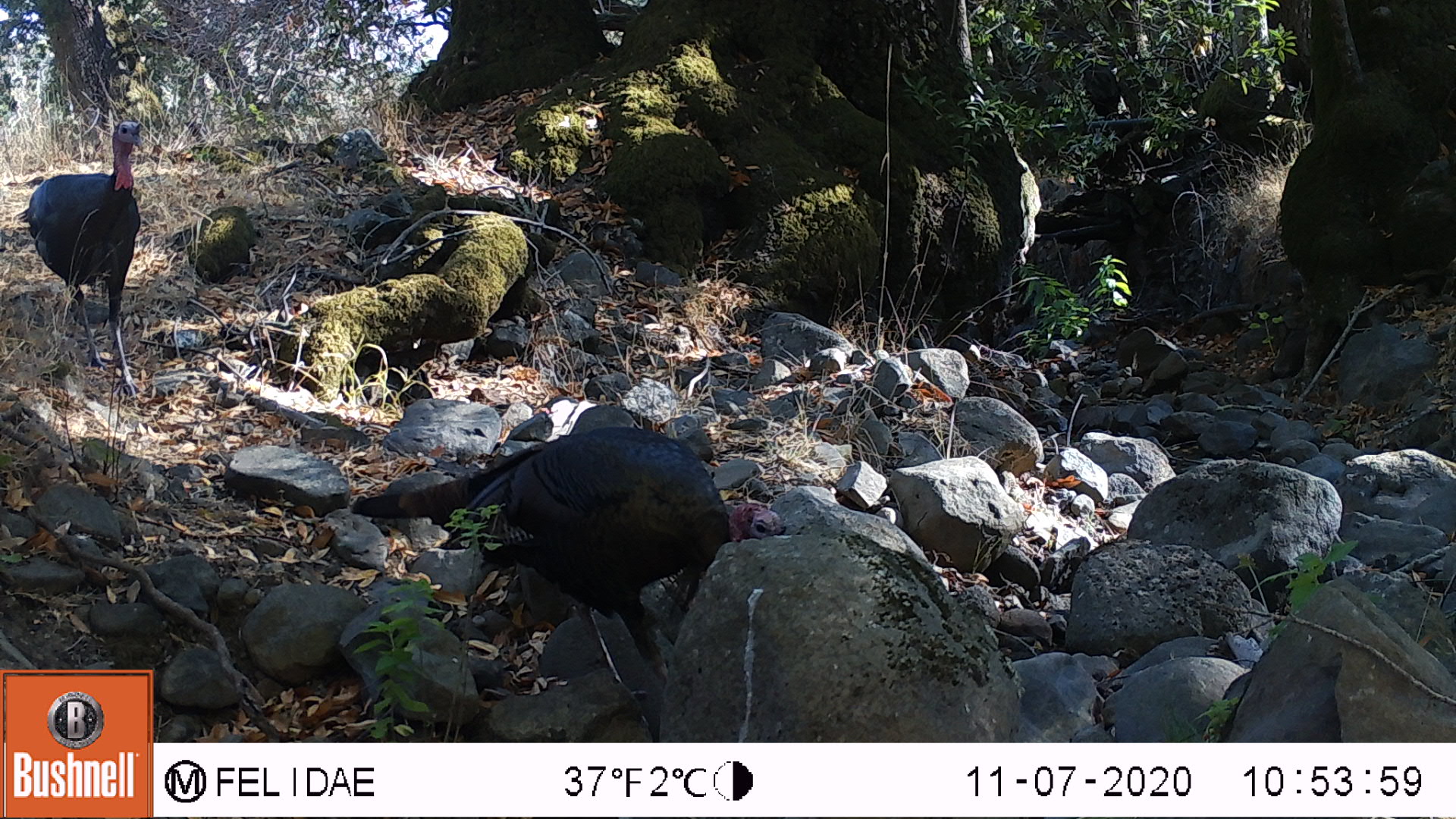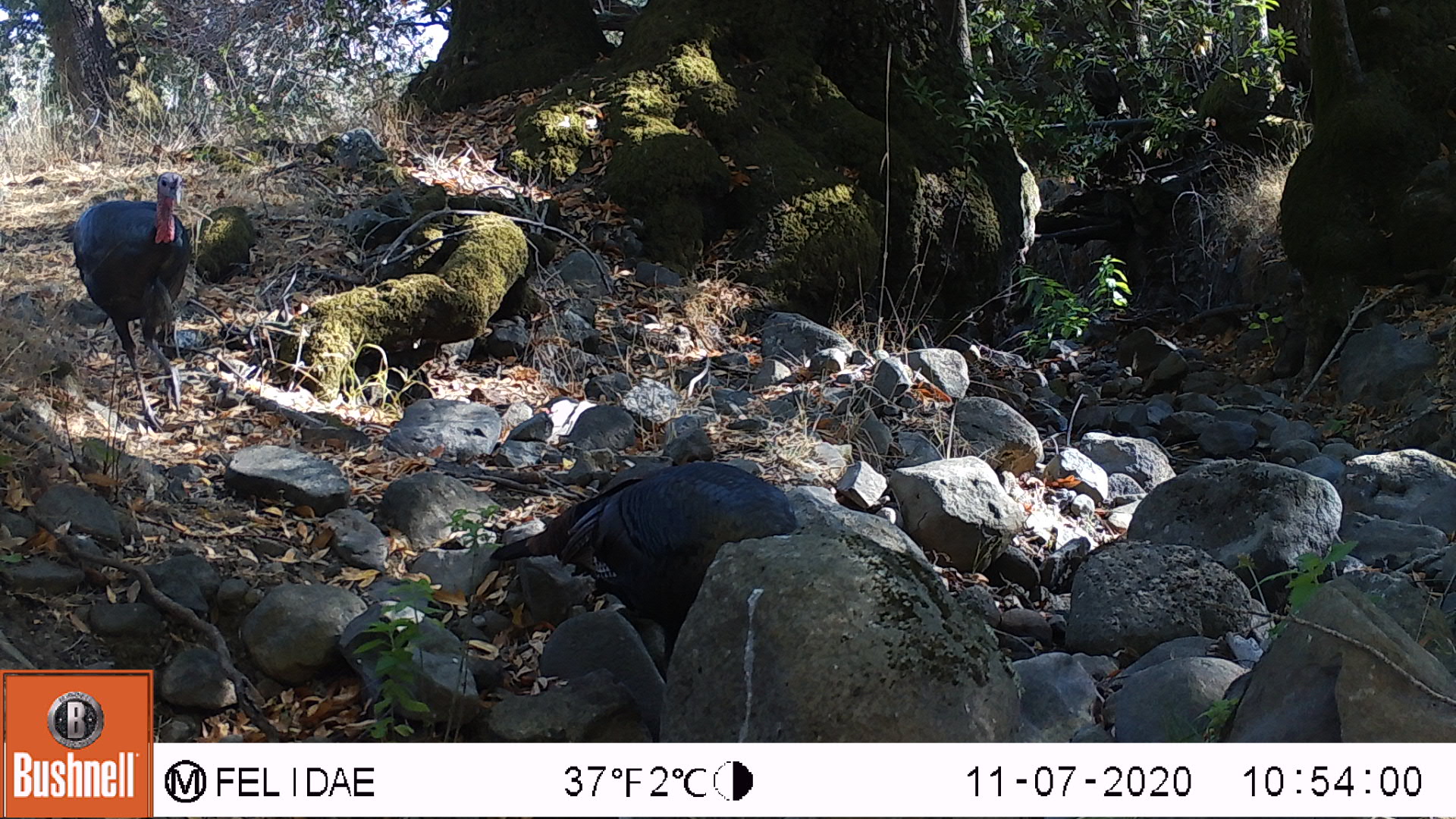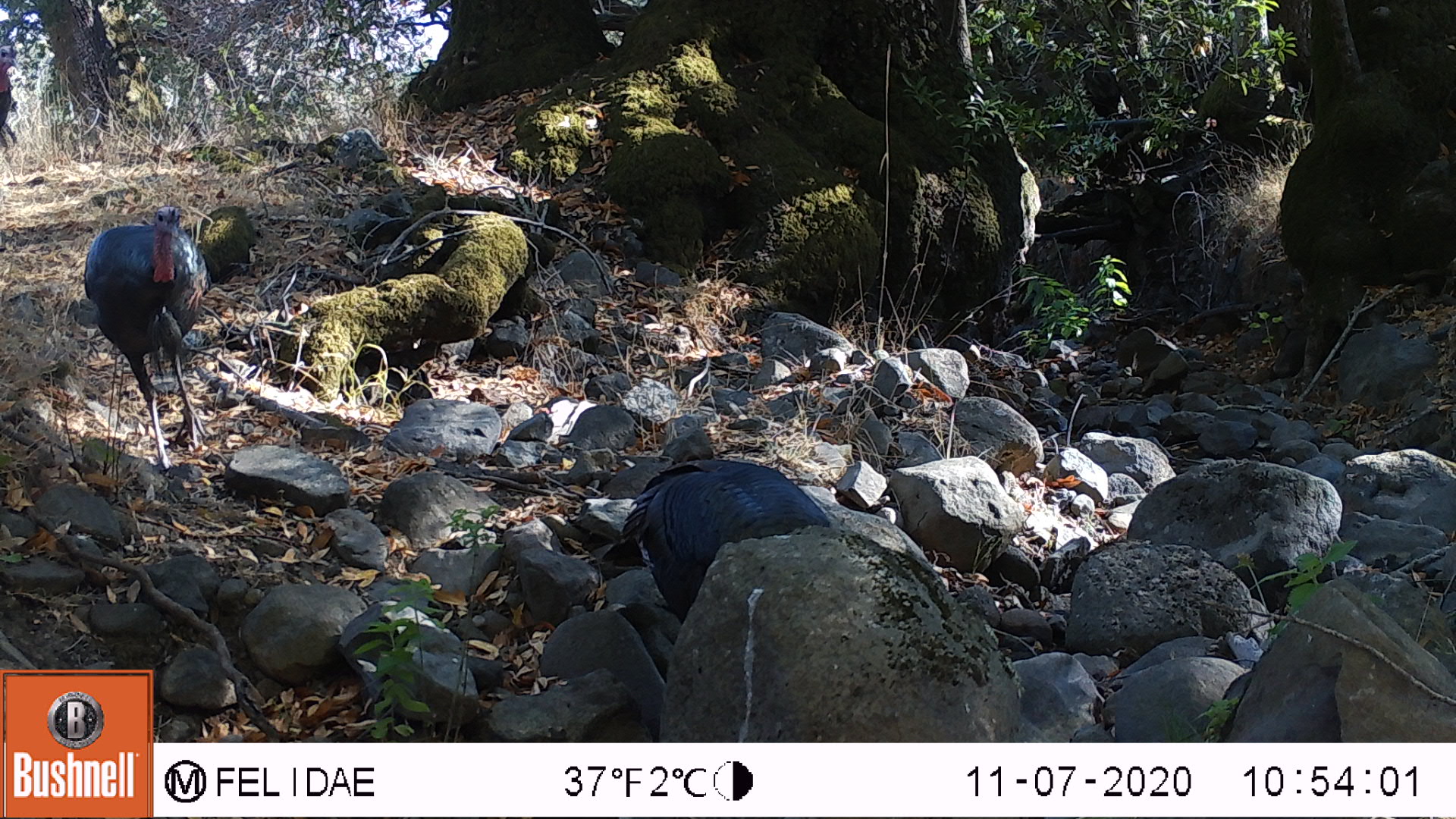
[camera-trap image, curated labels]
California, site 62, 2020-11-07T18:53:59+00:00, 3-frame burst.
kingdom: Animalia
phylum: Chordata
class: Aves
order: Galliformes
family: Phasianidae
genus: Meleagris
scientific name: Meleagris gallopavo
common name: turkey